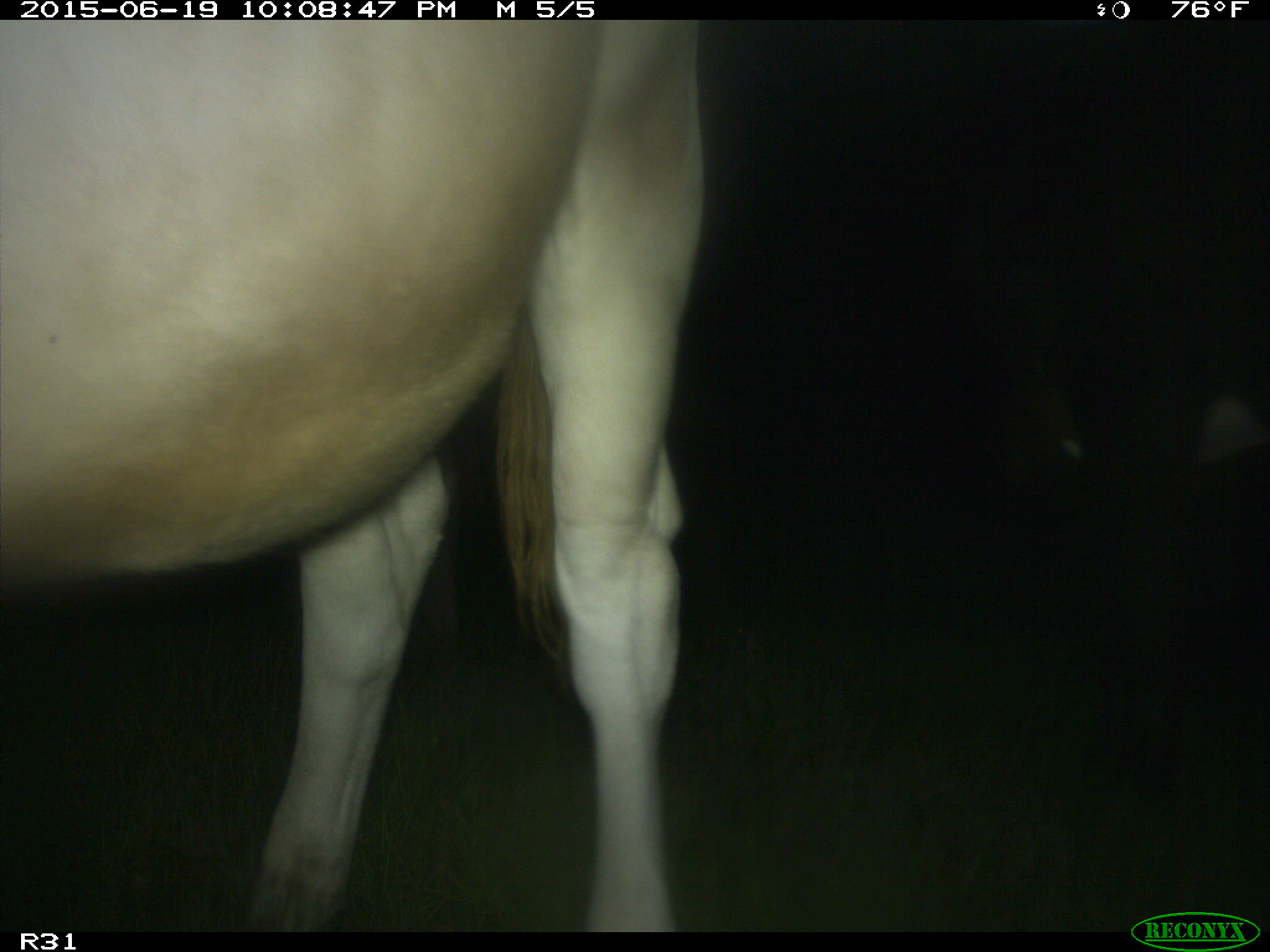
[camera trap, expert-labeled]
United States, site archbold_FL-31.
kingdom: Animalia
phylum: Chordata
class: Mammalia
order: Artiodactyla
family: Bovidae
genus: Bos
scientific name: Bos taurus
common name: domestic cow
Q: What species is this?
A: Bos taurus (domestic cow).